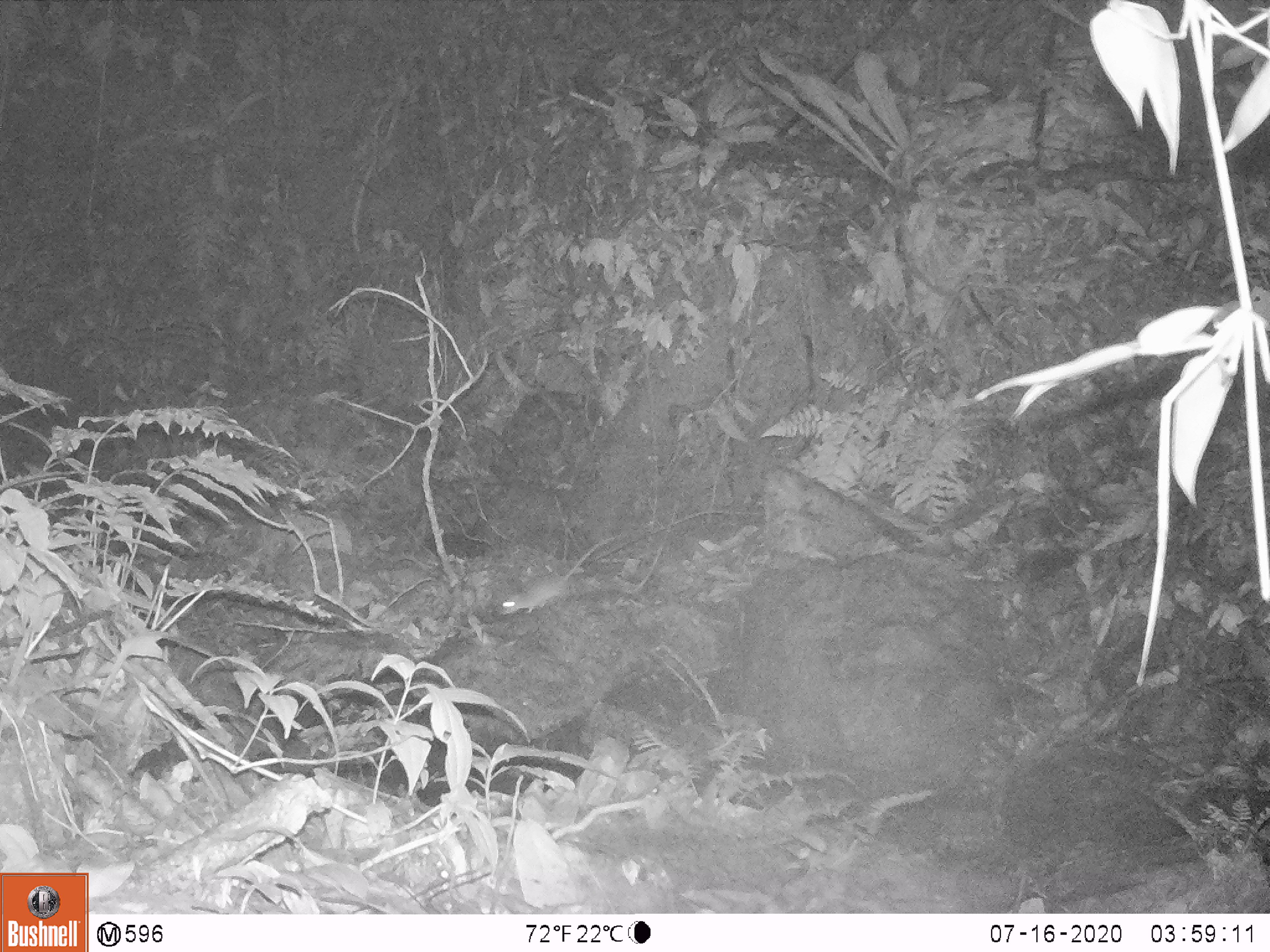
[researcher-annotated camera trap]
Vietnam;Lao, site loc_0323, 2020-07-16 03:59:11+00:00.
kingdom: Animalia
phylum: Chordata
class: Mammalia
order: Rodentia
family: Muridae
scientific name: Muridae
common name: old-world mice and rats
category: unidentified murid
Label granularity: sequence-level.